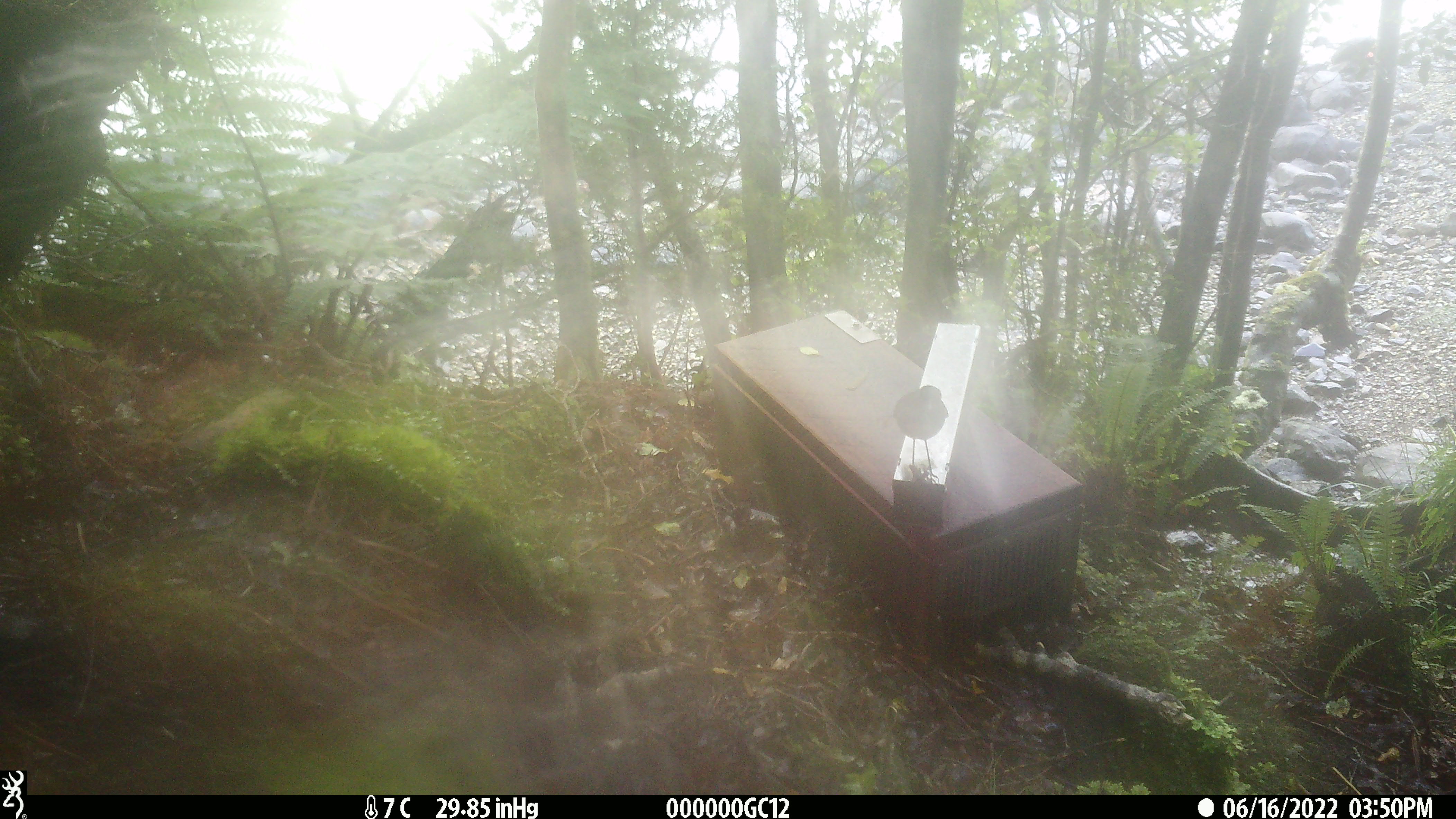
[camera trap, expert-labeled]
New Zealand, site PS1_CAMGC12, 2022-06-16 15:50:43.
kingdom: Animalia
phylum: Chordata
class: Aves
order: Passeriformes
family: Petroicidae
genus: Petroica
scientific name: Petroica australis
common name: new zealand robin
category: robin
Robin (new zealand robin) (Petroica australis).